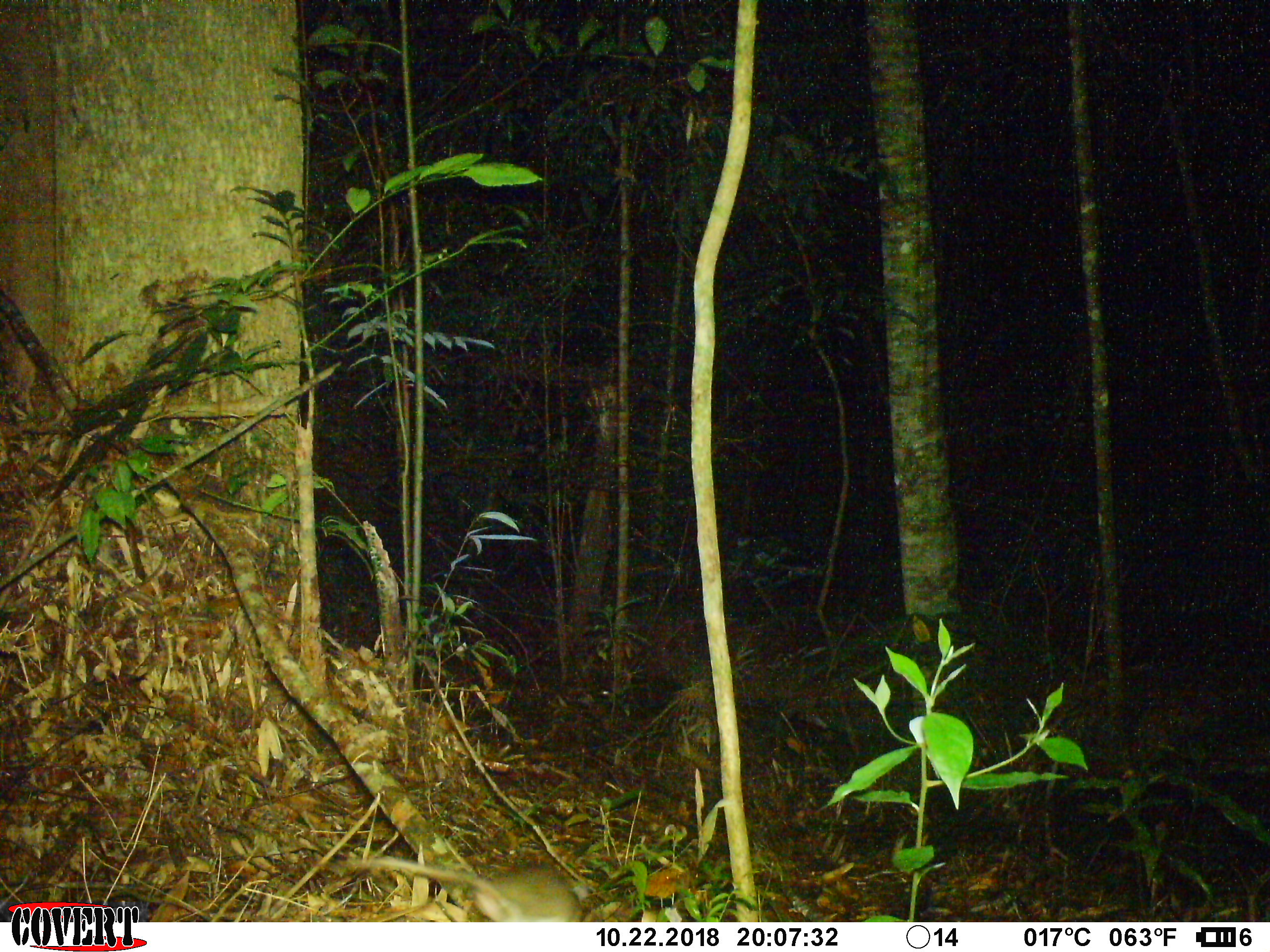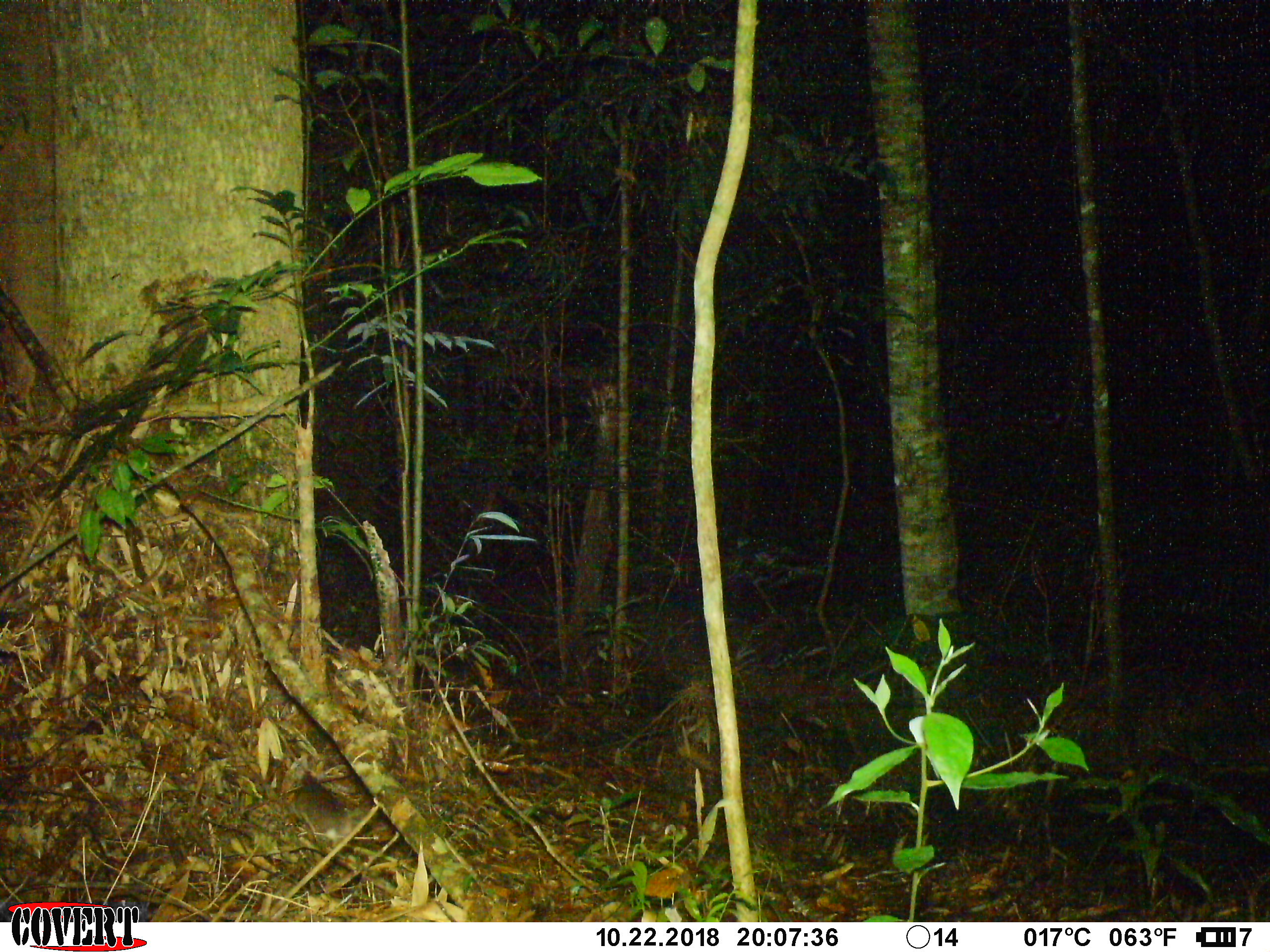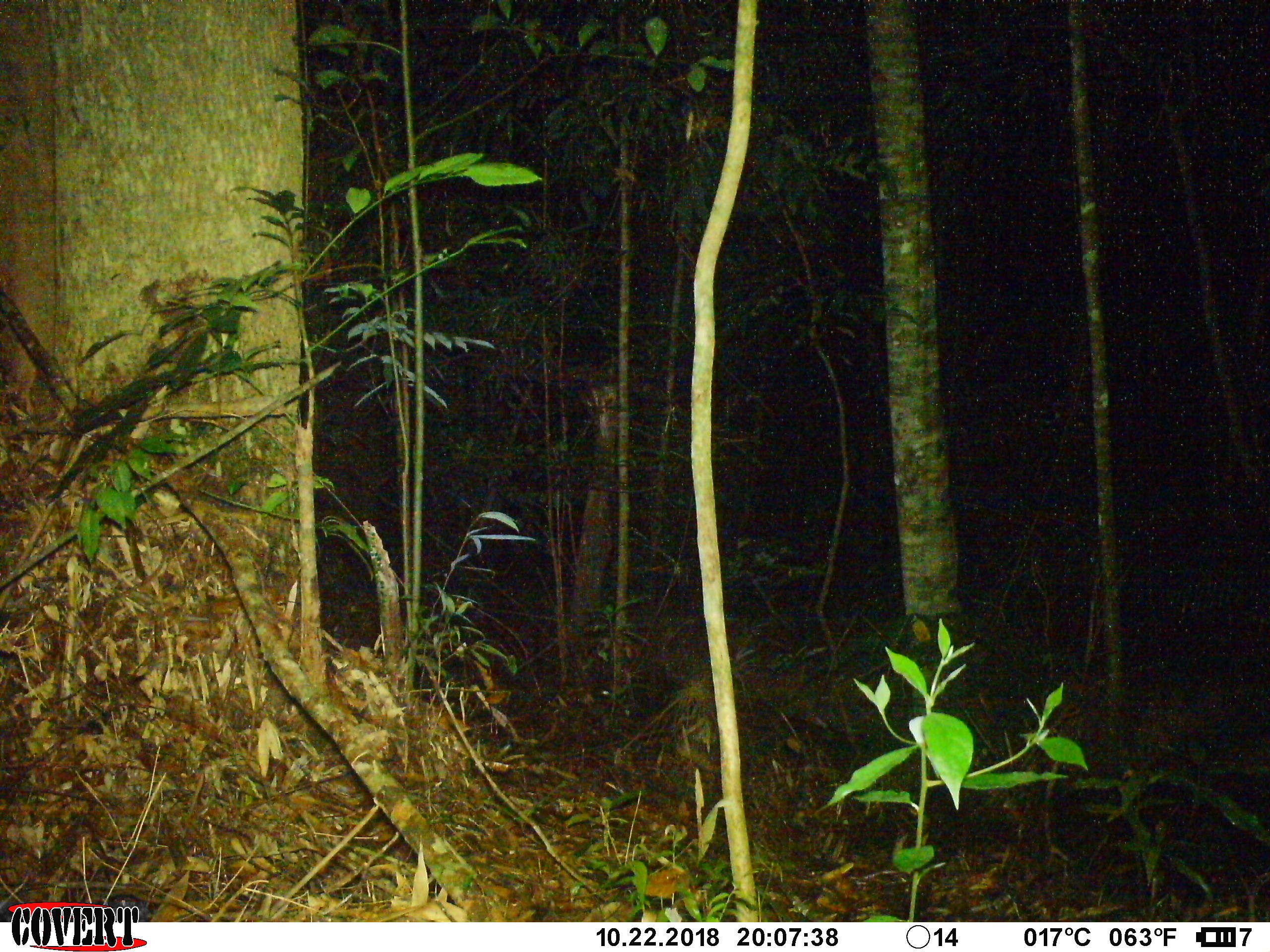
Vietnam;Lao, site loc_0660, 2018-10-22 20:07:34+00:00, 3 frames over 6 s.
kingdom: Animalia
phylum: Chordata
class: Mammalia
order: Rodentia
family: Muridae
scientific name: Muridae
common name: old-world mice and rats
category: unidentified murid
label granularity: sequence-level